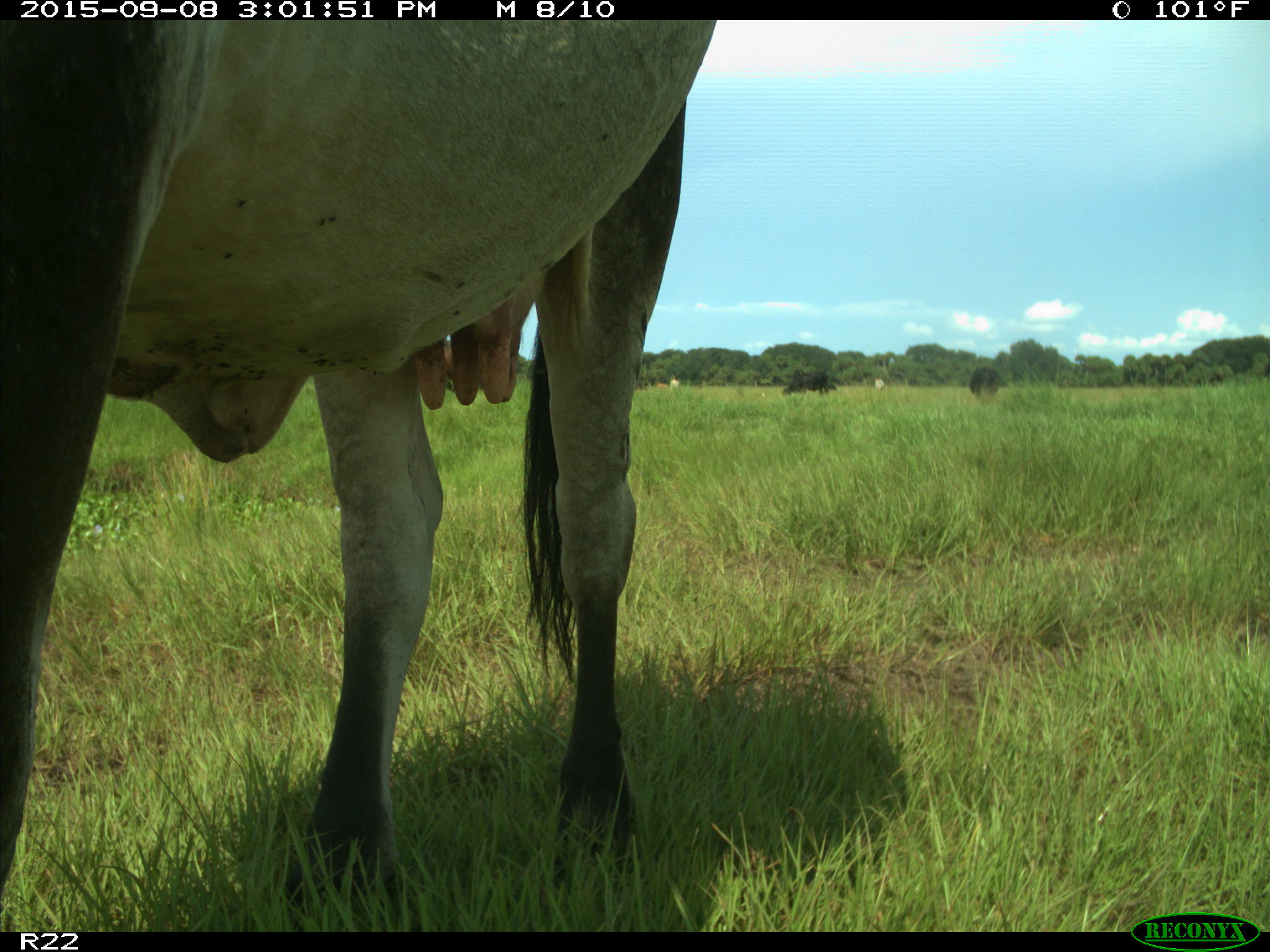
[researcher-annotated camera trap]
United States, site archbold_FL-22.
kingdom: Animalia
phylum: Chordata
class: Mammalia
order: Artiodactyla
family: Bovidae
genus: Bos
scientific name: Bos taurus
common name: domestic cow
Bos taurus (domestic cow).